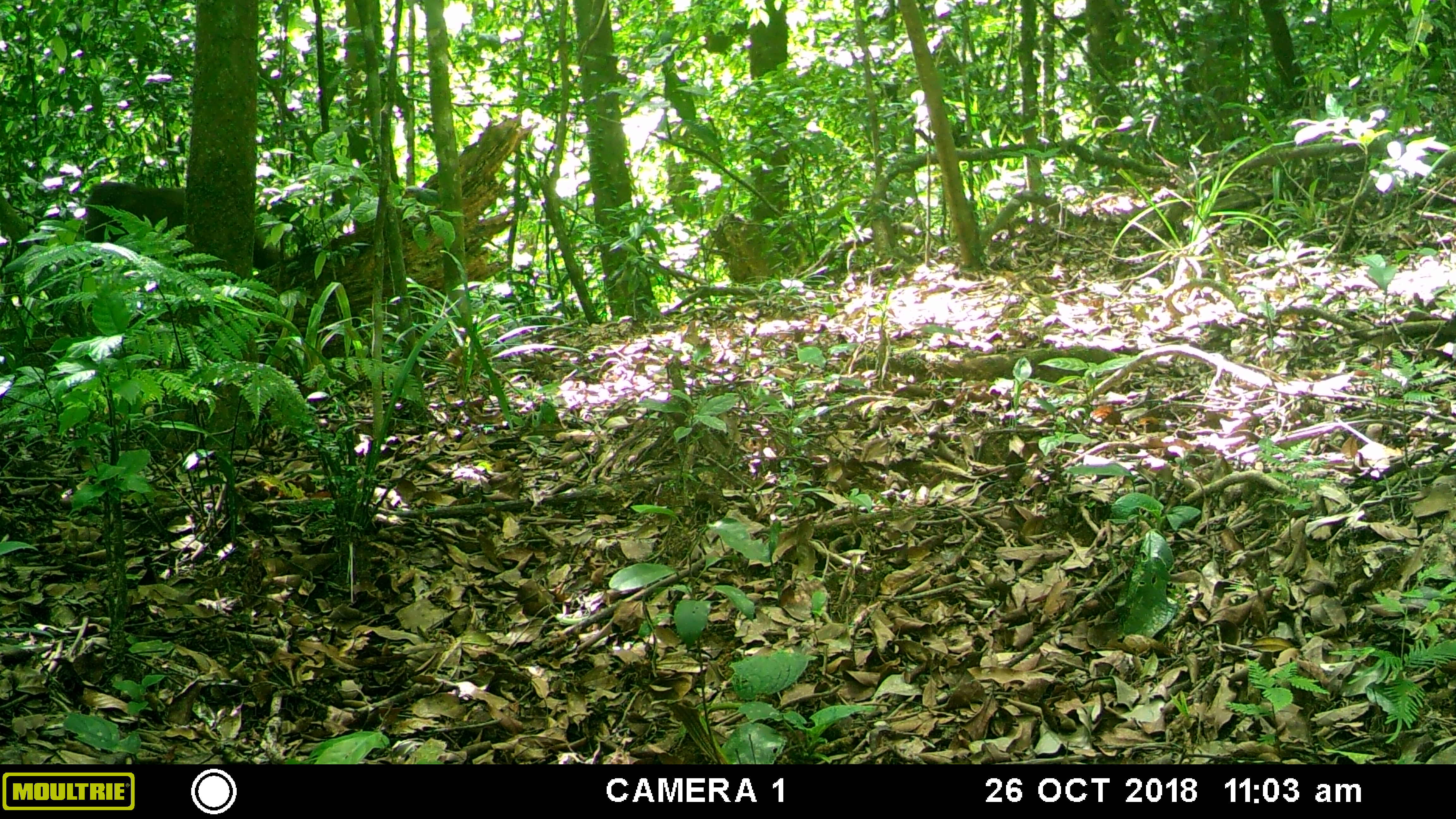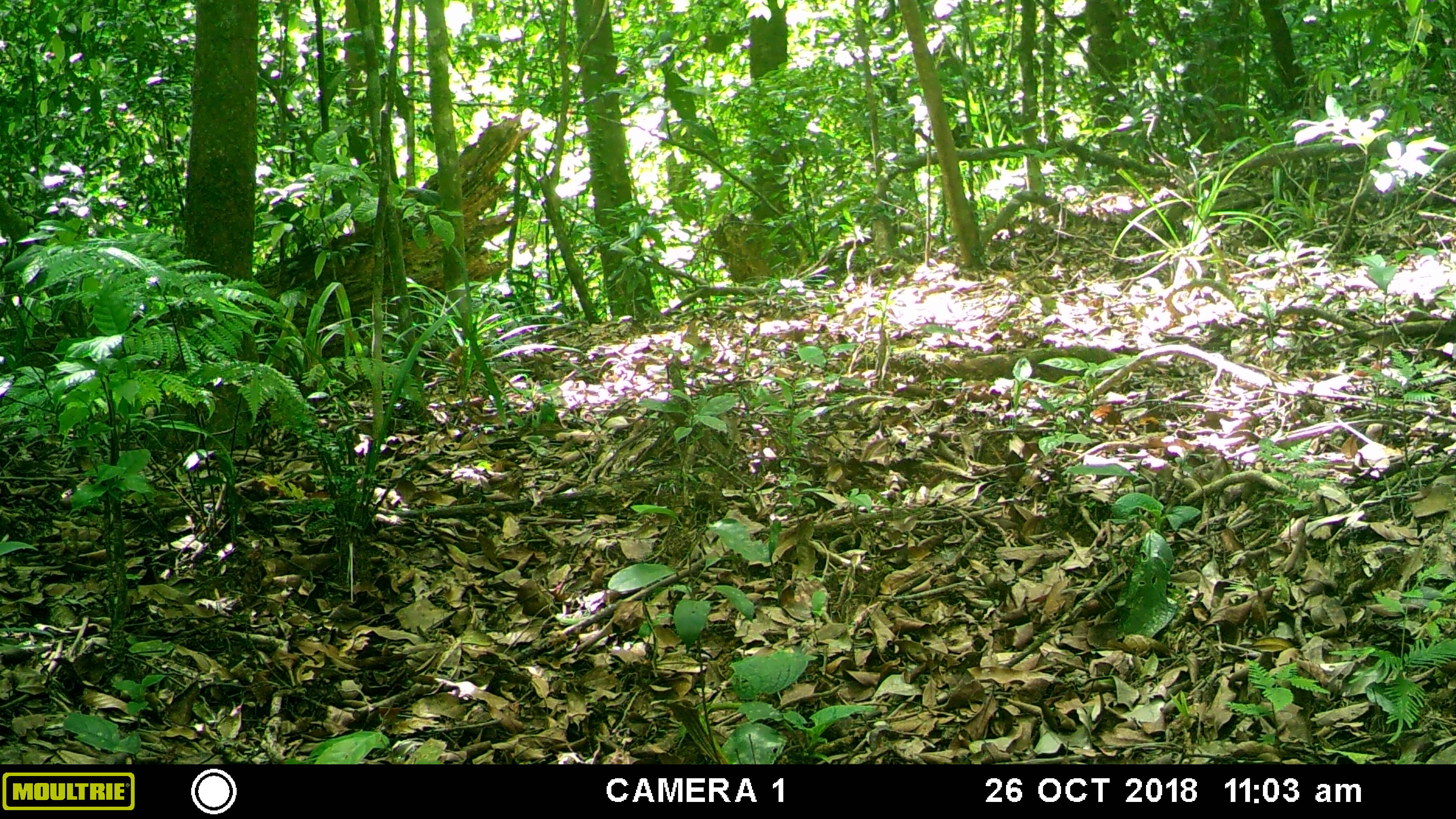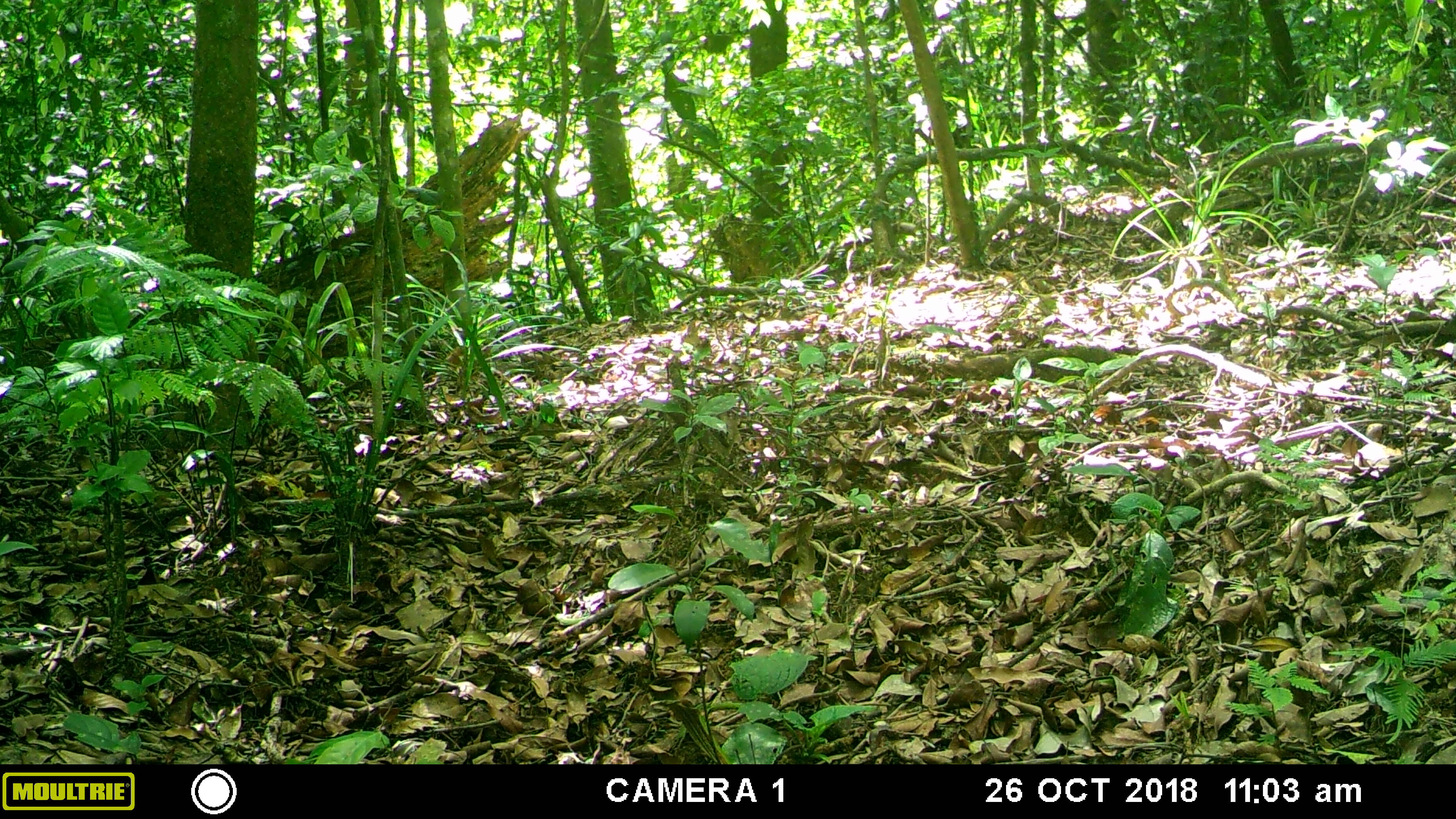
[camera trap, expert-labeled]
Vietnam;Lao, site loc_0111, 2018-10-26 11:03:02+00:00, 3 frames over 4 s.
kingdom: Animalia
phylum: Chordata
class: Mammalia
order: Primates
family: Cercopithecidae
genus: Macaca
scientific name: Macaca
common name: macaque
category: unidentified macaque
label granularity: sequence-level